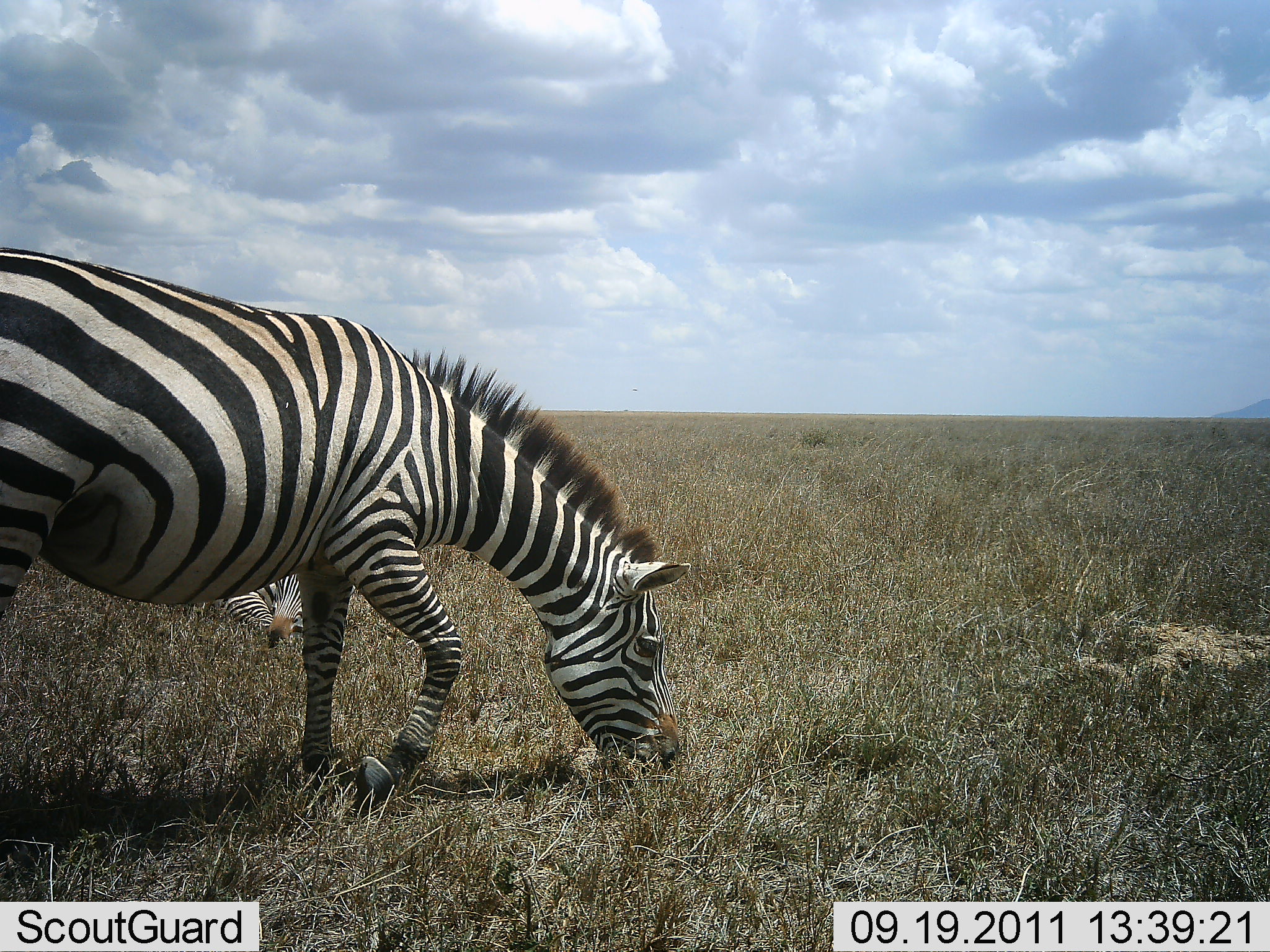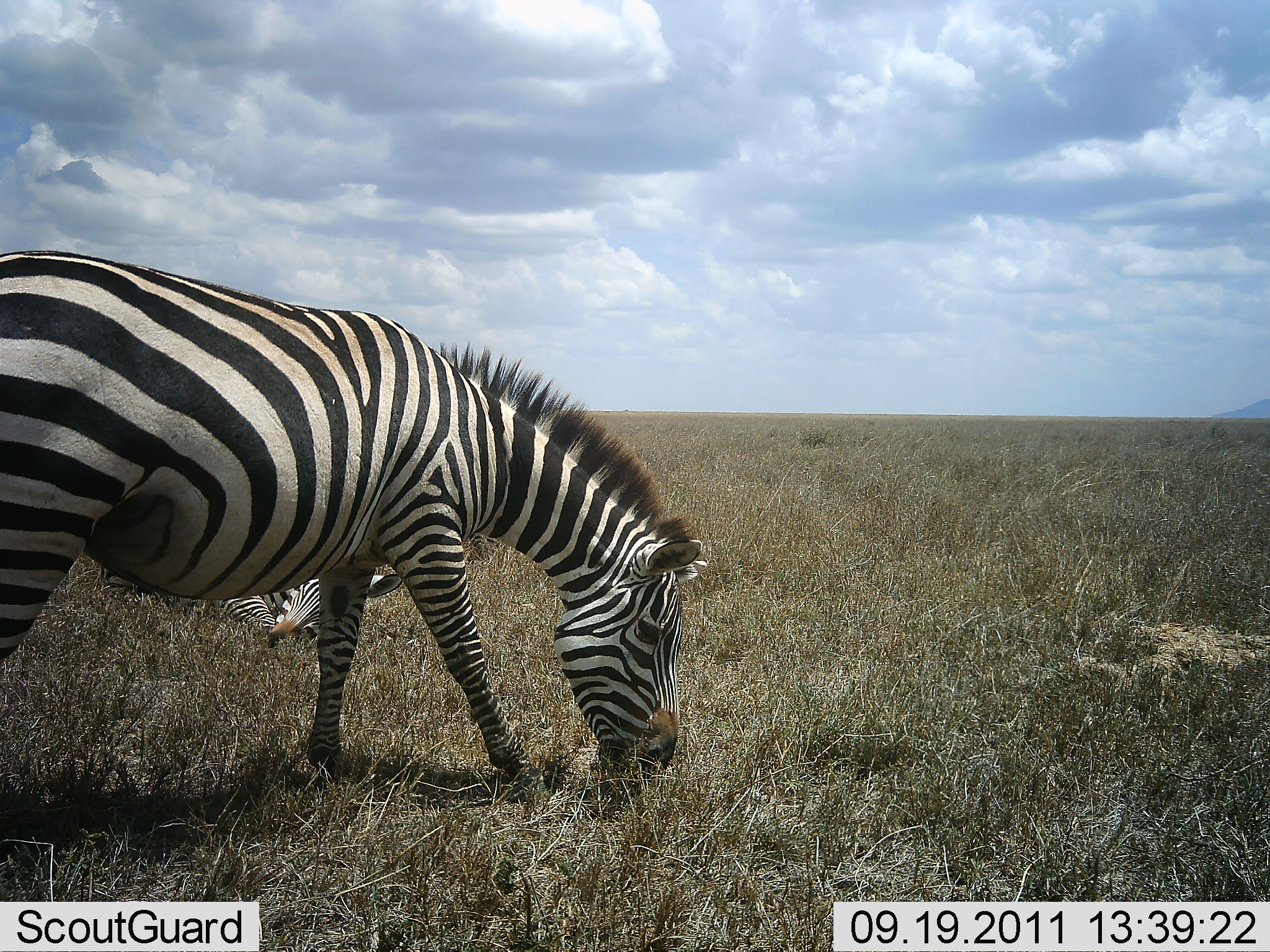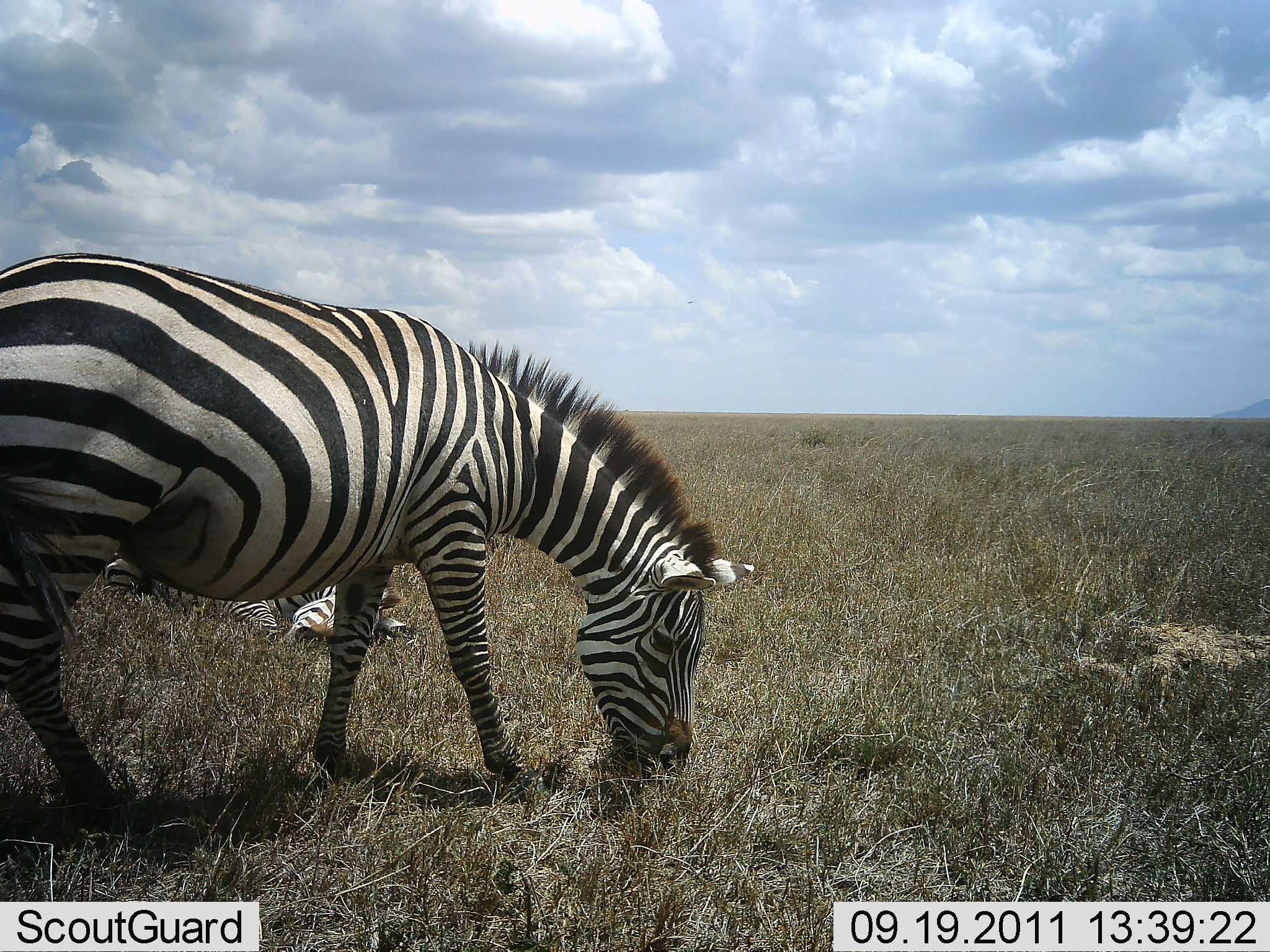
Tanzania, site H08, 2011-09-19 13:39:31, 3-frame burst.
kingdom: Animalia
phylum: Chordata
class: Mammalia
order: Perissodactyla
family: Equidae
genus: Equus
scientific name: Equus quagga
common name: plains zebra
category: zebra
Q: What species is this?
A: Zebra (plains zebra) (Equus quagga).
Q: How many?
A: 2.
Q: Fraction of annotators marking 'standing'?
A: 20%.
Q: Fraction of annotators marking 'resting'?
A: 53%.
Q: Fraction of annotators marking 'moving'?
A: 20%.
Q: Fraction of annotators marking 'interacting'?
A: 0%.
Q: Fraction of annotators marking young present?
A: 0%.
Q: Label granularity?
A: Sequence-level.